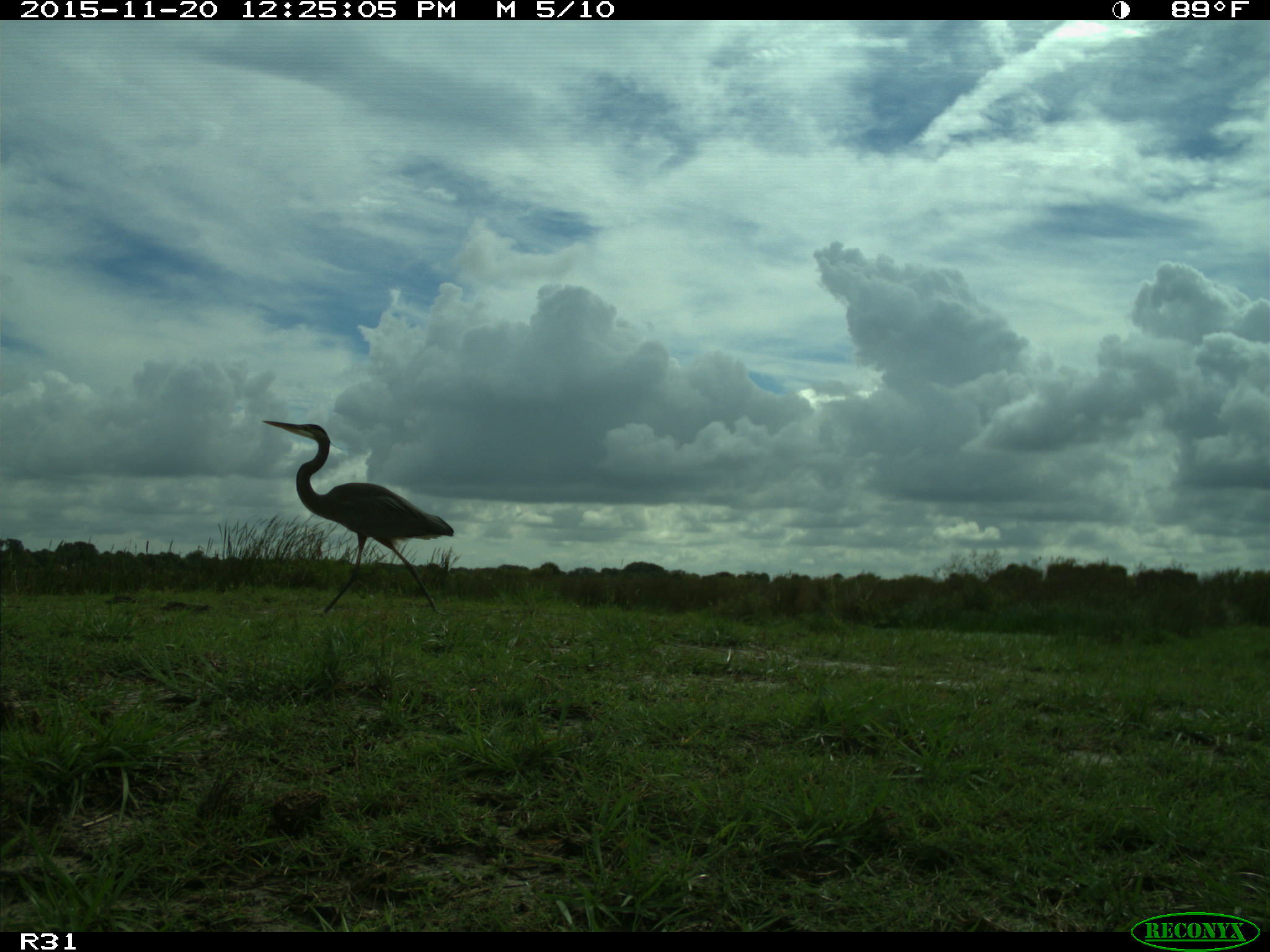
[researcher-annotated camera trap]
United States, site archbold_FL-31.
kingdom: Animalia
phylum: Chordata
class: Aves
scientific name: Aves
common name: birds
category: unidentified bird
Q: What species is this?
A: Unidentified bird (birds) (Aves).